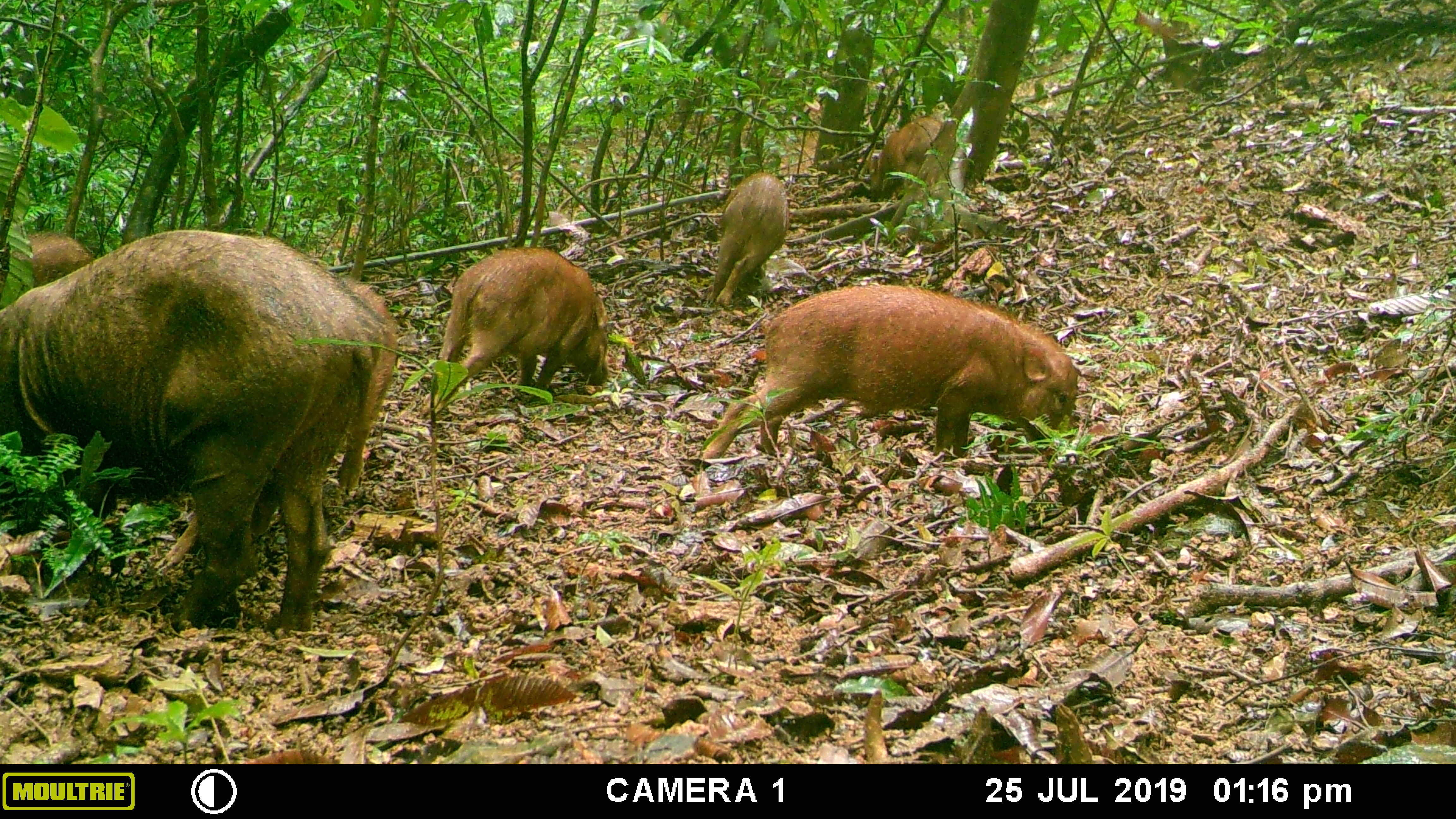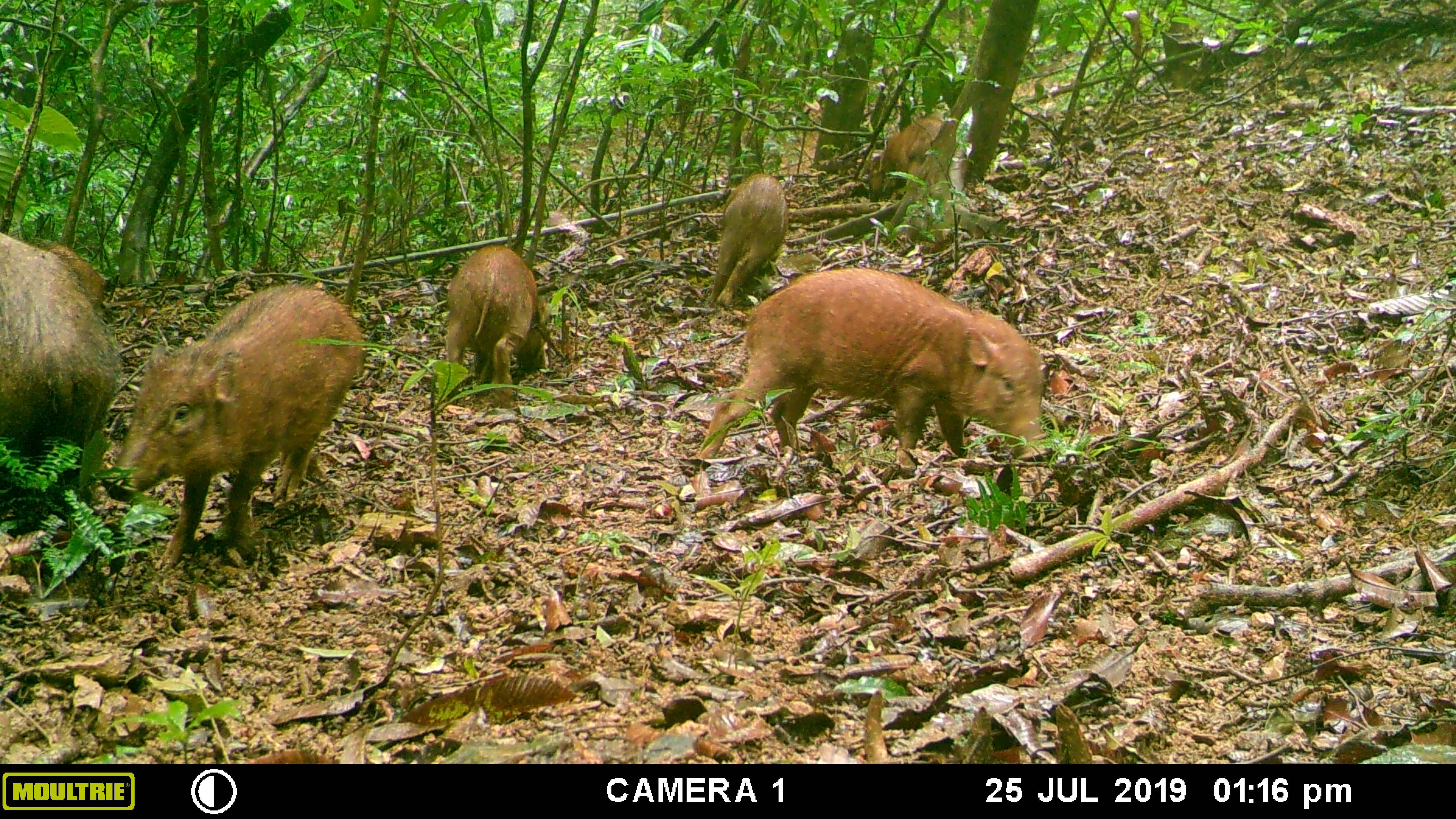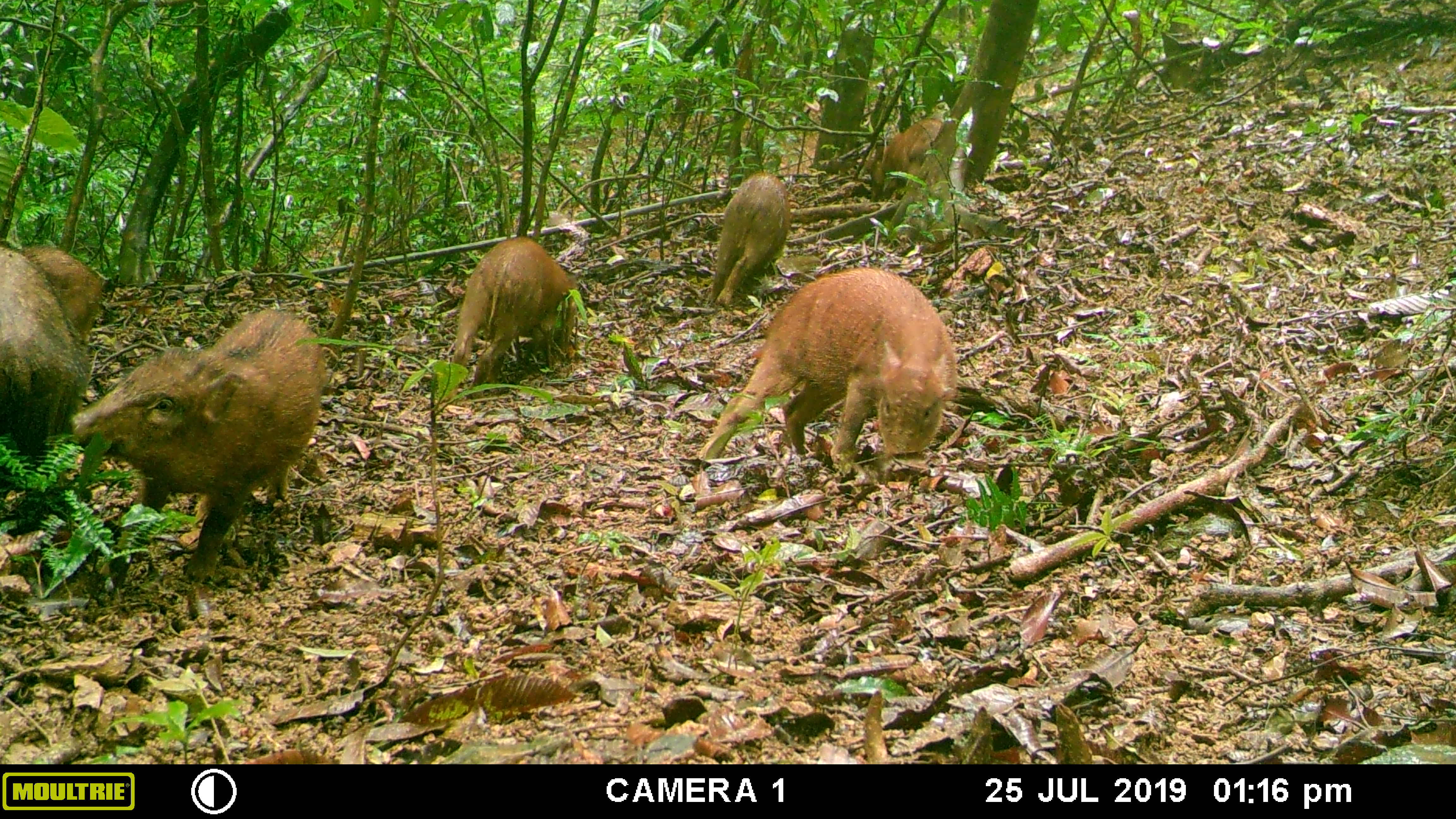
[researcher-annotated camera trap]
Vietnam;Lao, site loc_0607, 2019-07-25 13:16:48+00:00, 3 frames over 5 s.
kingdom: Animalia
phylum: Chordata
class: Mammalia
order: Artiodactyla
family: Suidae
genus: Sus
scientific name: Sus scrofa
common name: eurasian wild pig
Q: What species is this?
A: Eurasian wild pig (Sus scrofa).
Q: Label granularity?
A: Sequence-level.